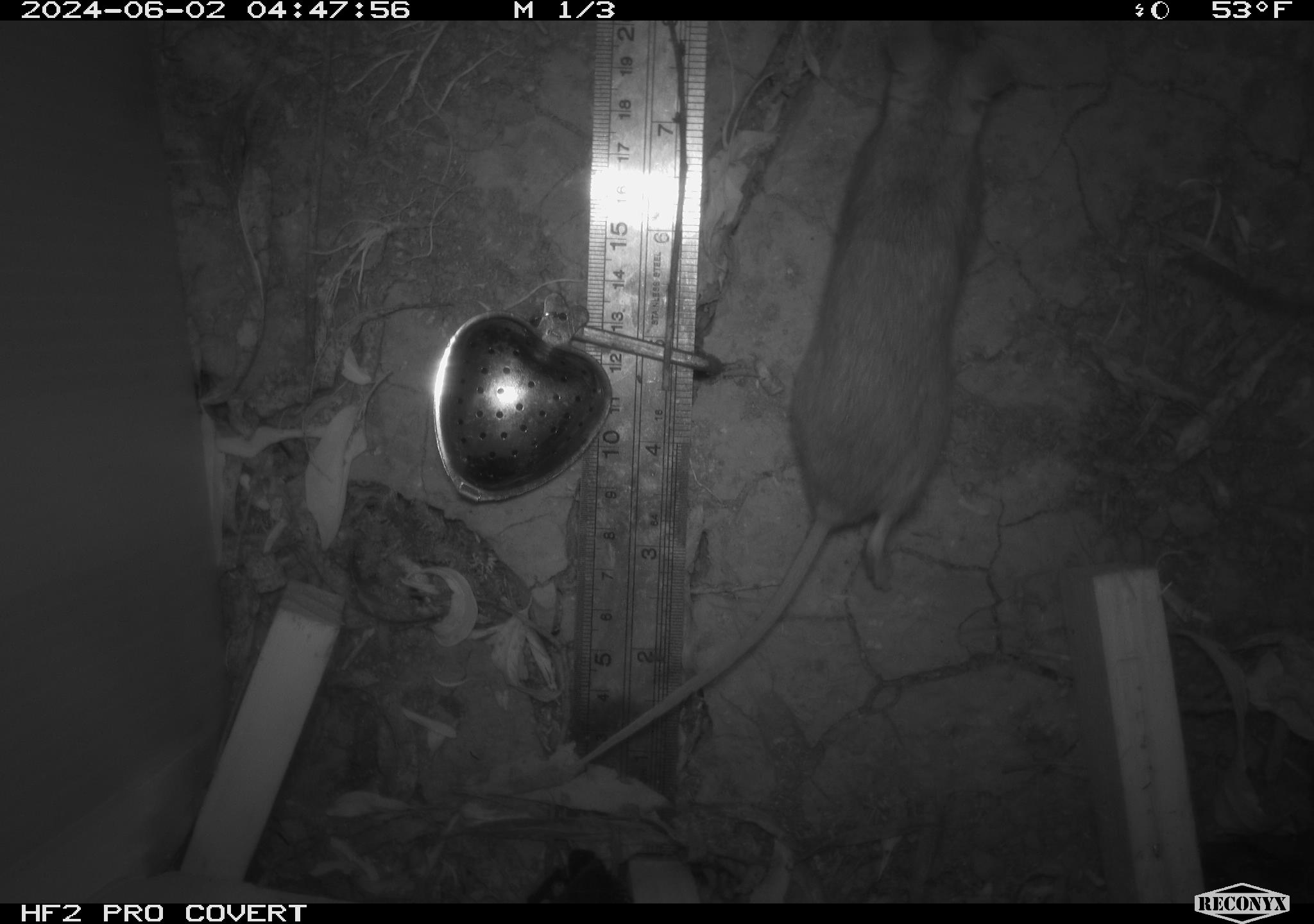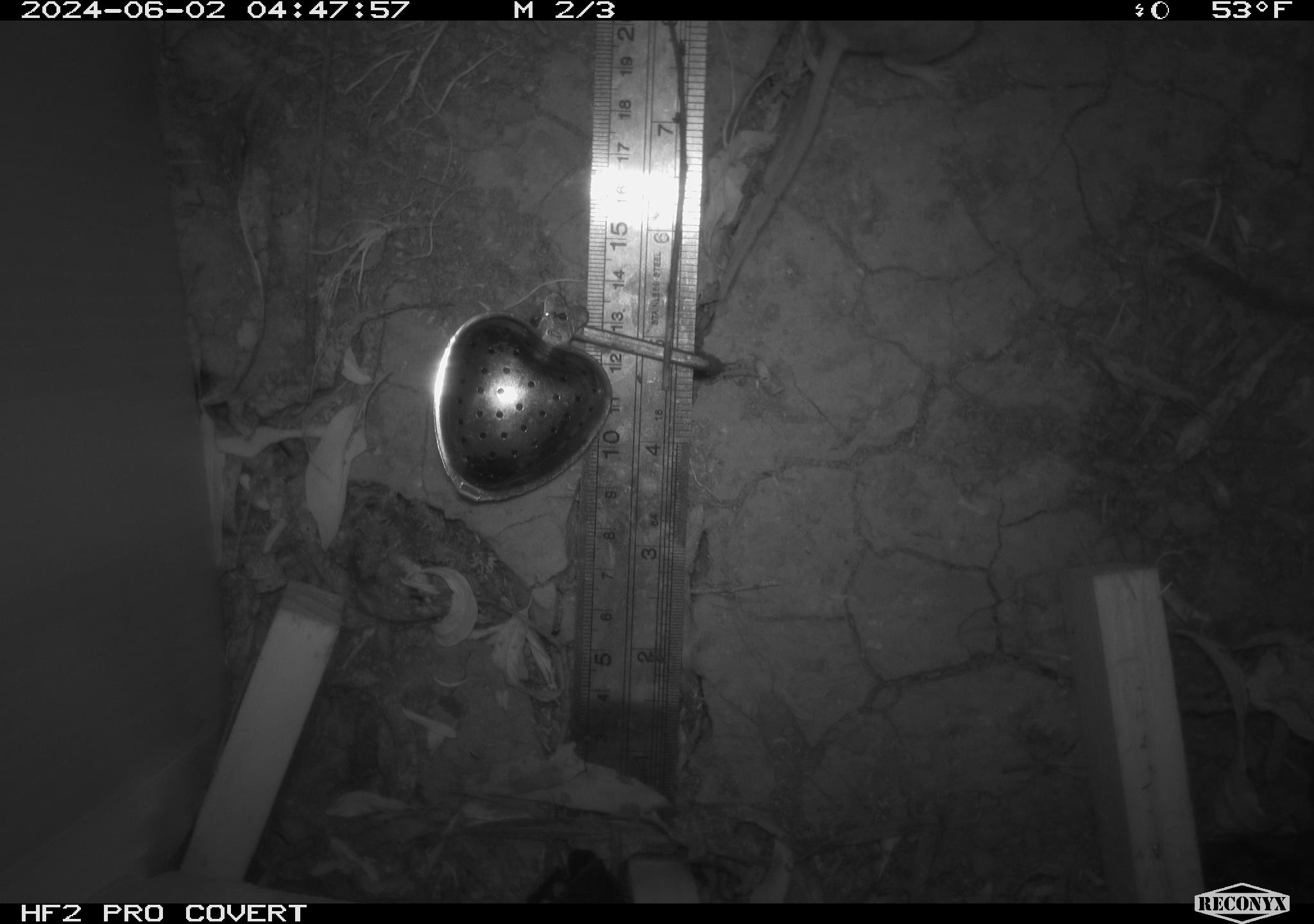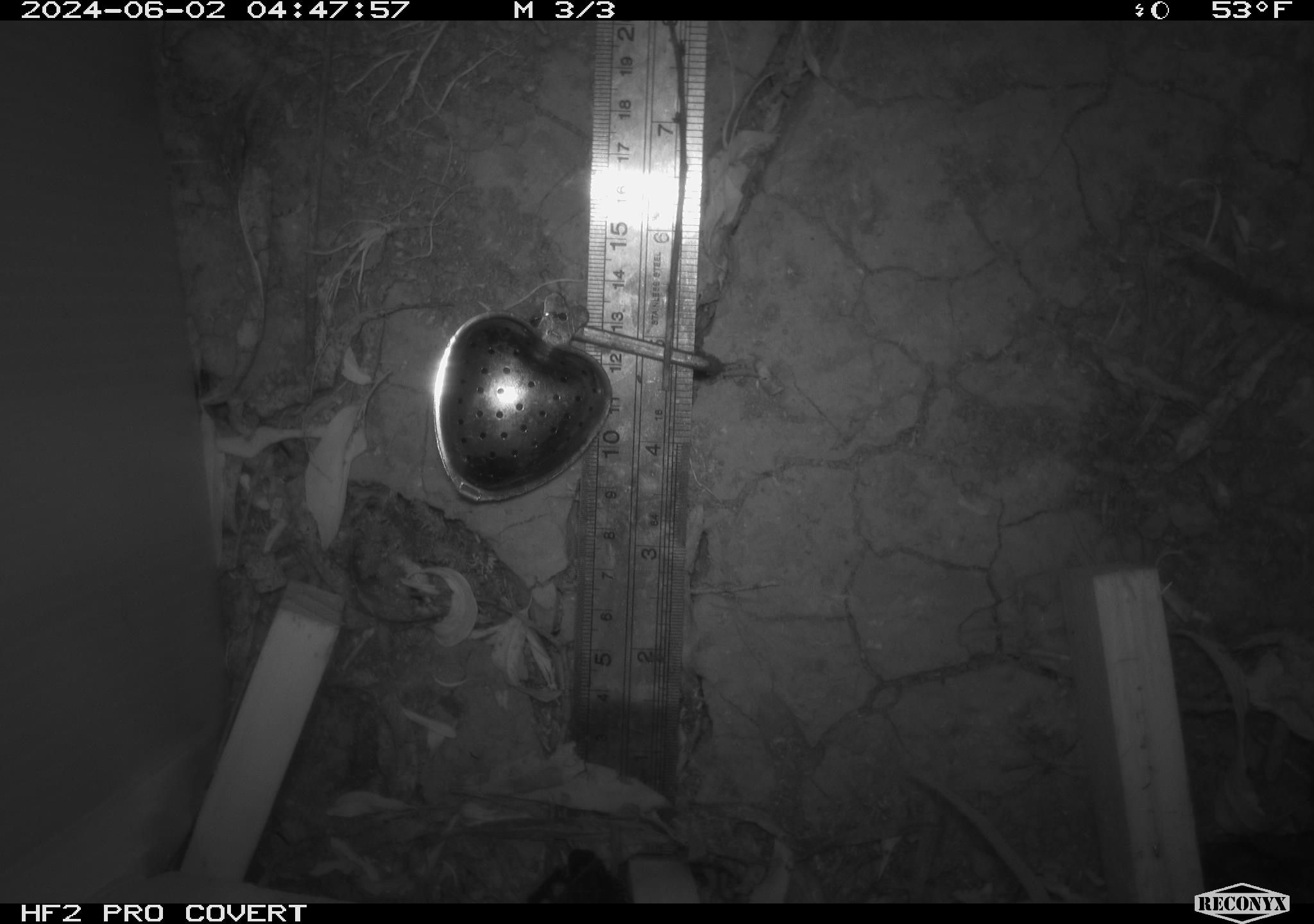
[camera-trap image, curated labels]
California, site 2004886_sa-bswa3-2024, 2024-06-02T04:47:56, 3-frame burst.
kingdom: Animalia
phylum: Chordata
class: Mammalia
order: Rodentia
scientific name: Rodentia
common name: mouse species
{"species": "mouse species (Rodentia)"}